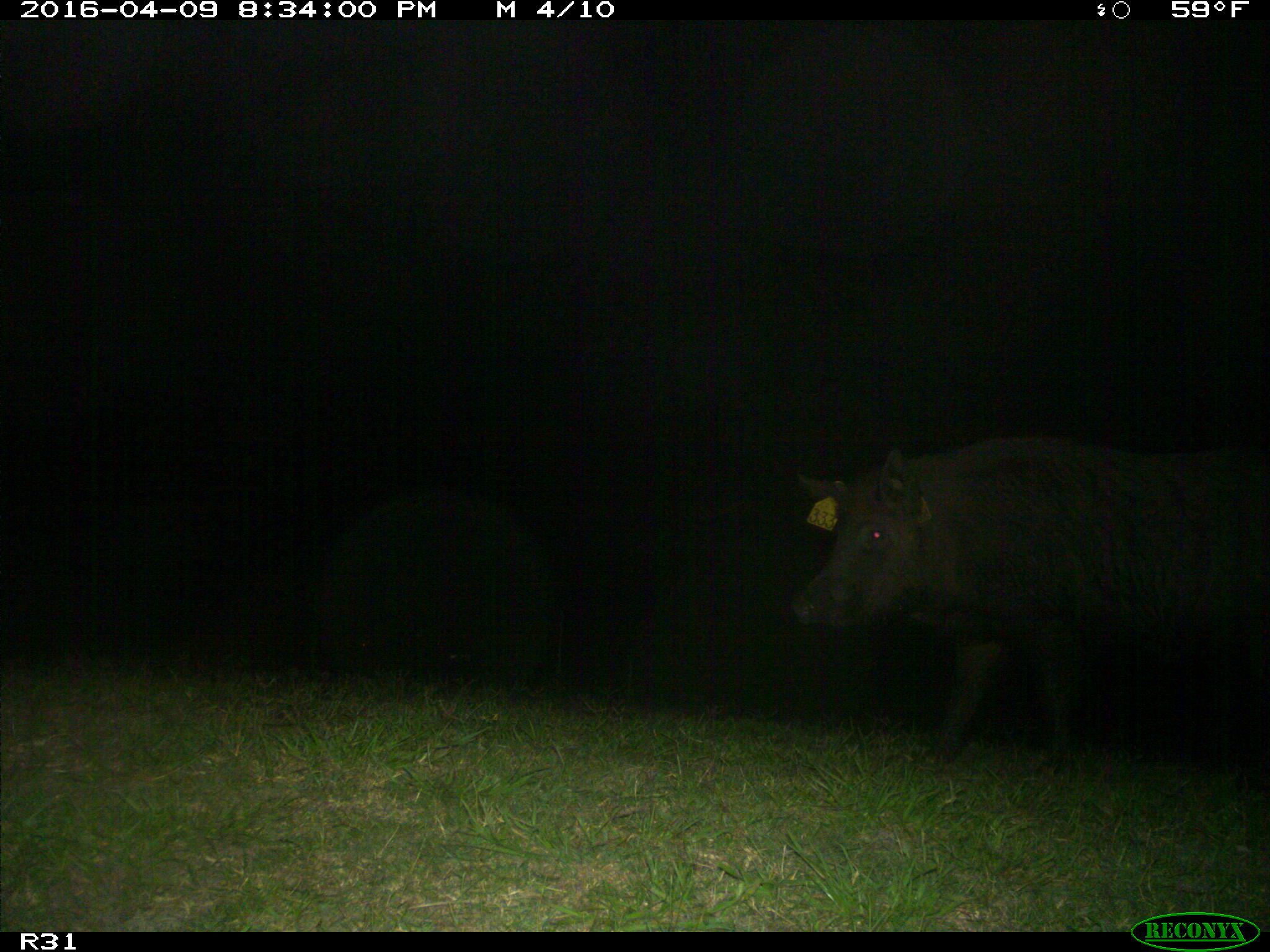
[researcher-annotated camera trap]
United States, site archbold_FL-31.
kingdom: Animalia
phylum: Chordata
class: Mammalia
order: Artiodactyla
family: Suidae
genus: Sus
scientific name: Sus scrofa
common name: wild boar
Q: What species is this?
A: Sus scrofa (wild boar).